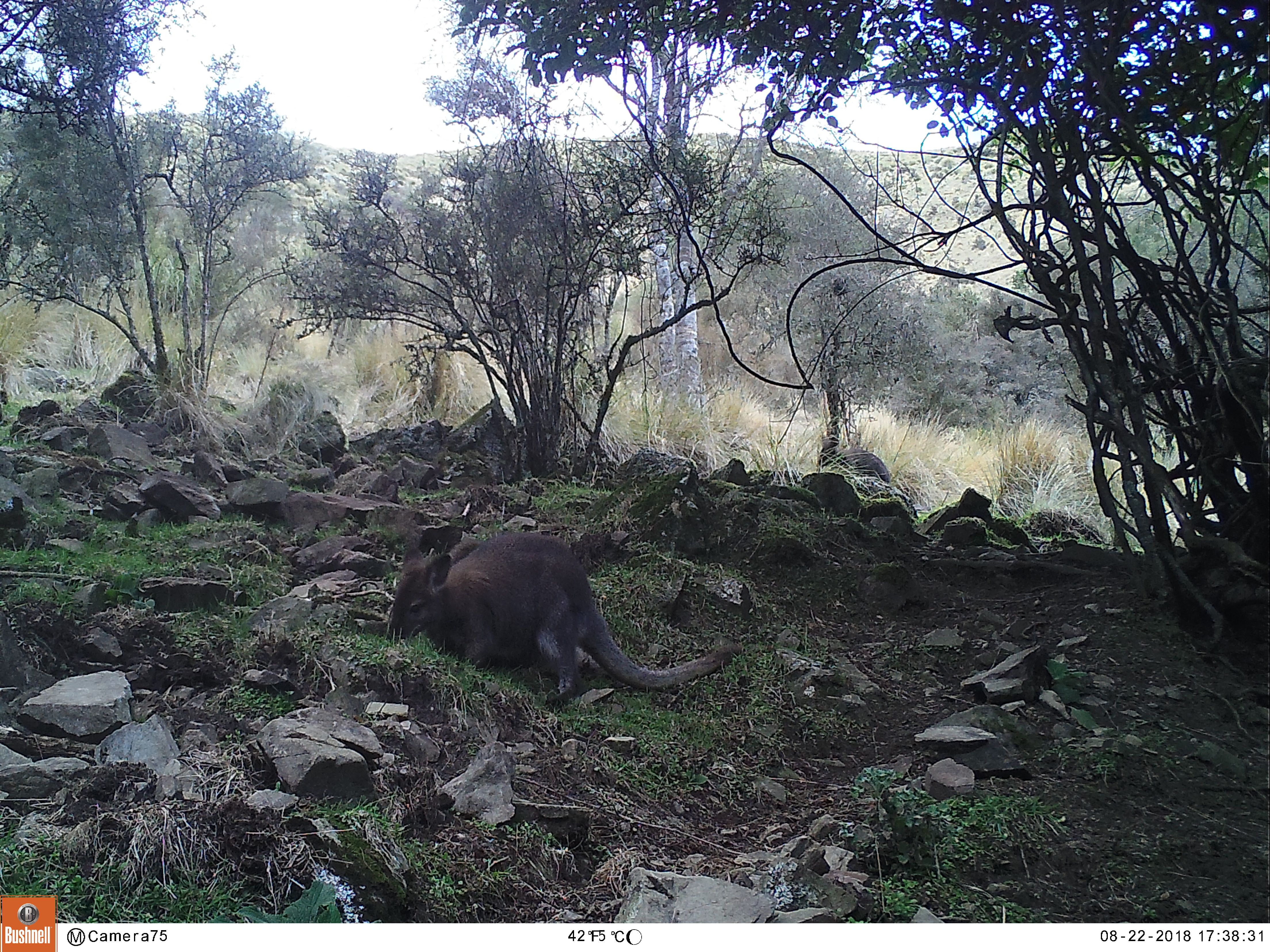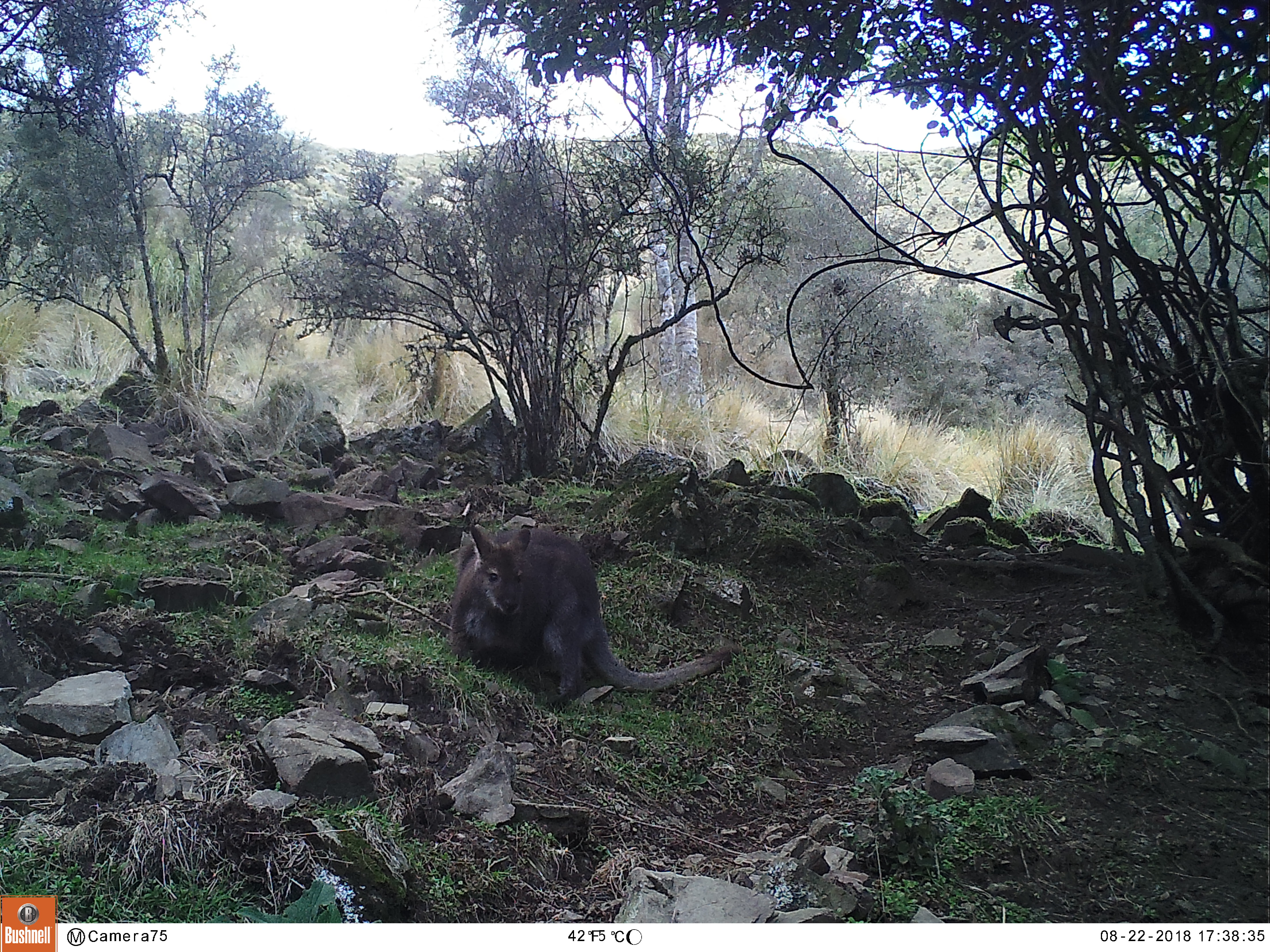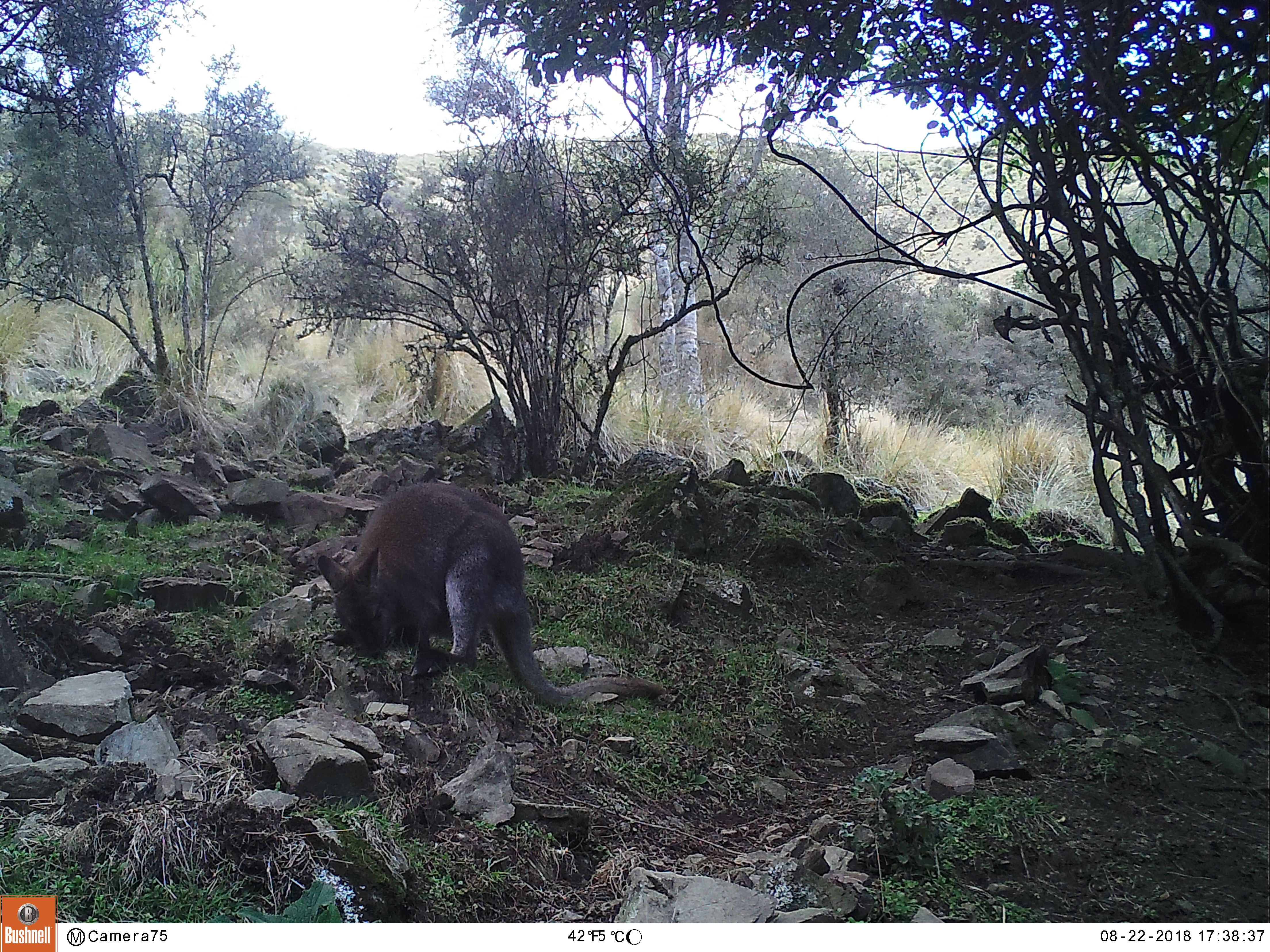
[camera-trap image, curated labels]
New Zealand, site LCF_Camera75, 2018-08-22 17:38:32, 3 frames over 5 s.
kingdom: Animalia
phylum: Chordata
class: Mammalia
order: Diprotodontia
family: Macropodidae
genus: Notamacropus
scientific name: Notamacropus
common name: wallaby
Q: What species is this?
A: Wallaby (Notamacropus).